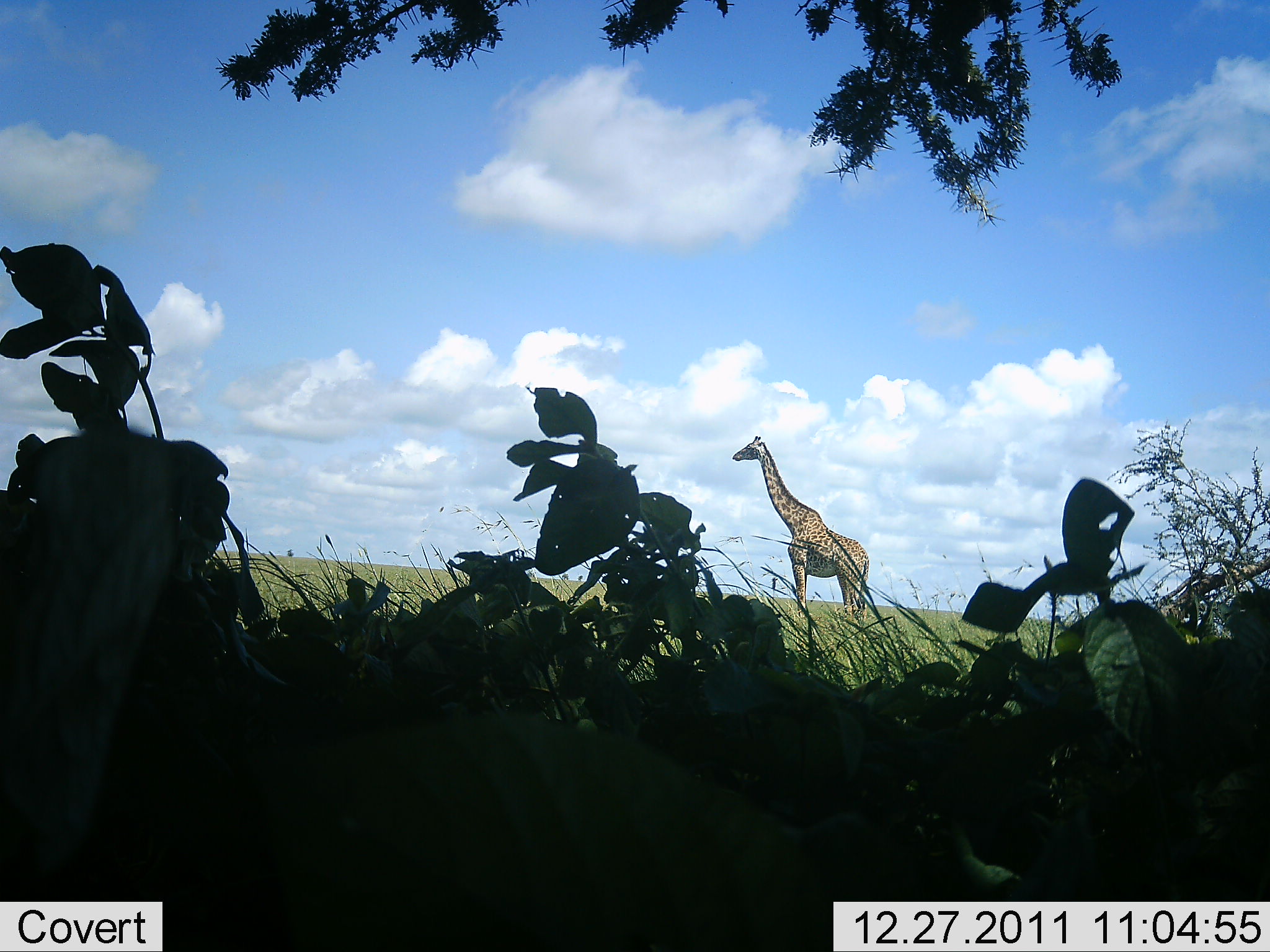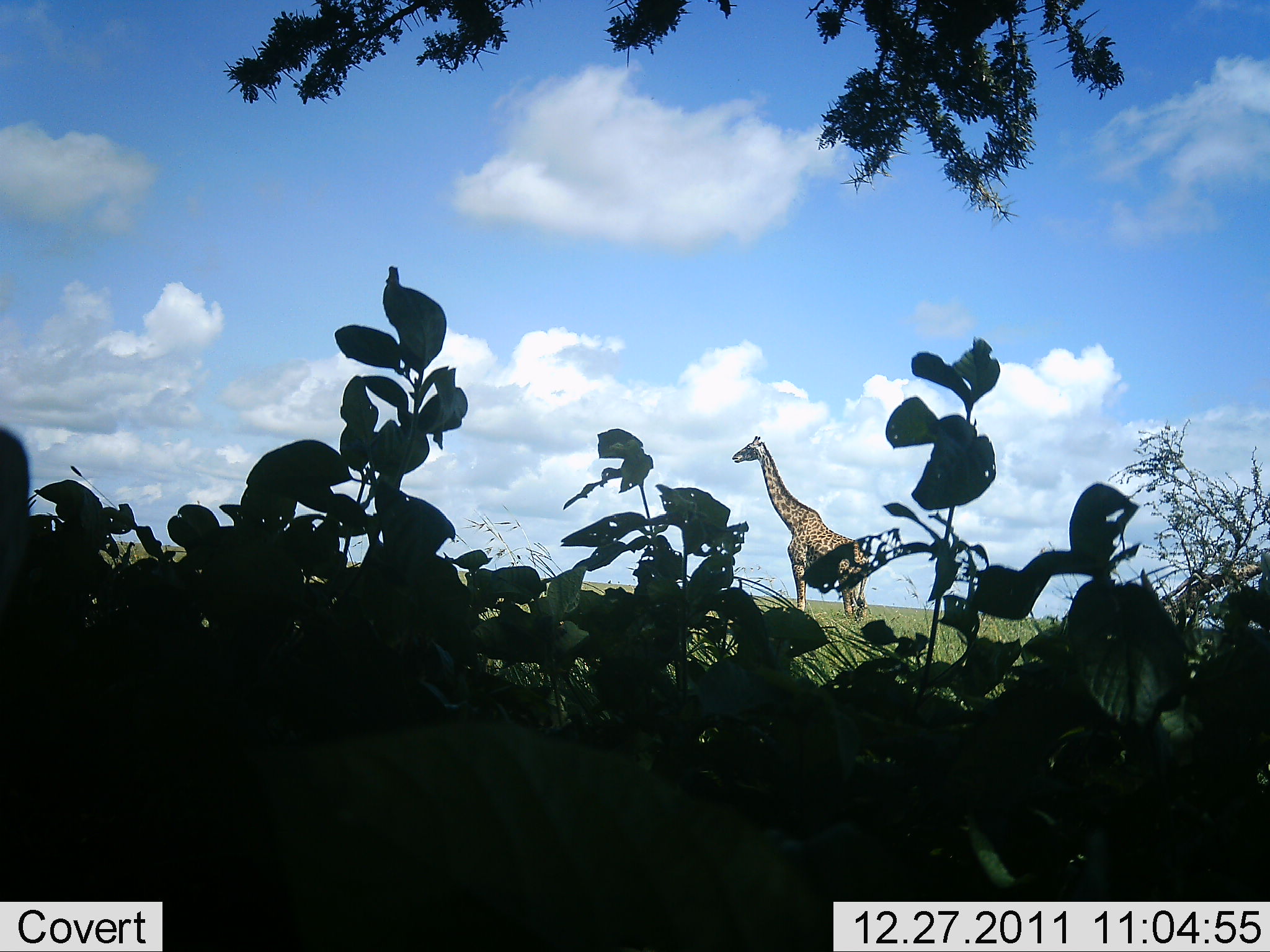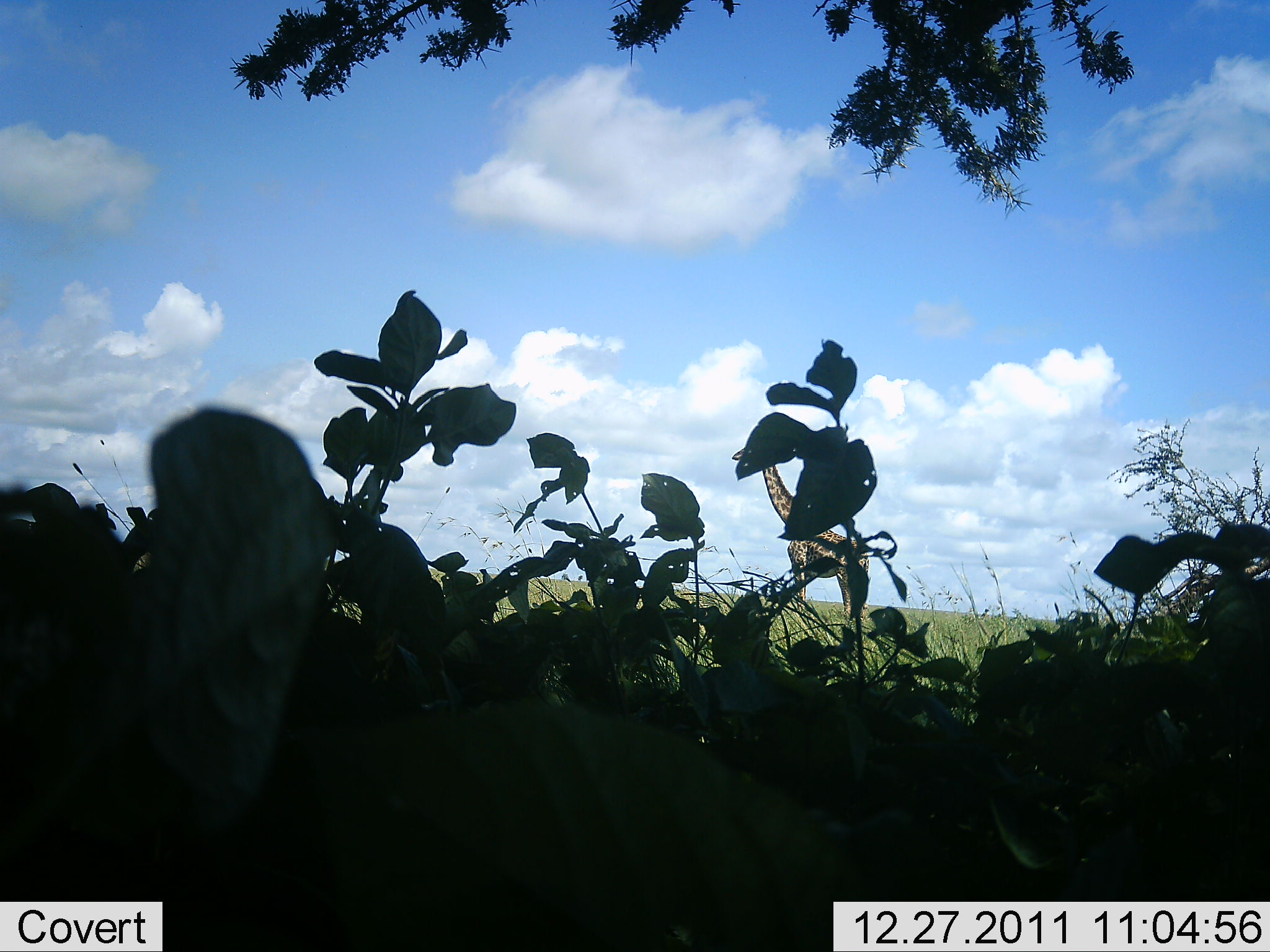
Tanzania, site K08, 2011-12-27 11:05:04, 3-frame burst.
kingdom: Animalia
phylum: Chordata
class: Mammalia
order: Artiodactyla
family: Giraffidae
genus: Giraffa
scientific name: Giraffa camelopardalis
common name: giraffe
Giraffe (Giraffa camelopardalis), count 1. Behavior (volunteer vote fractions): standing 100%, resting 0%, moving 0%, interacting 0%. Young present (vote fraction): 0%. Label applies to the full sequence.